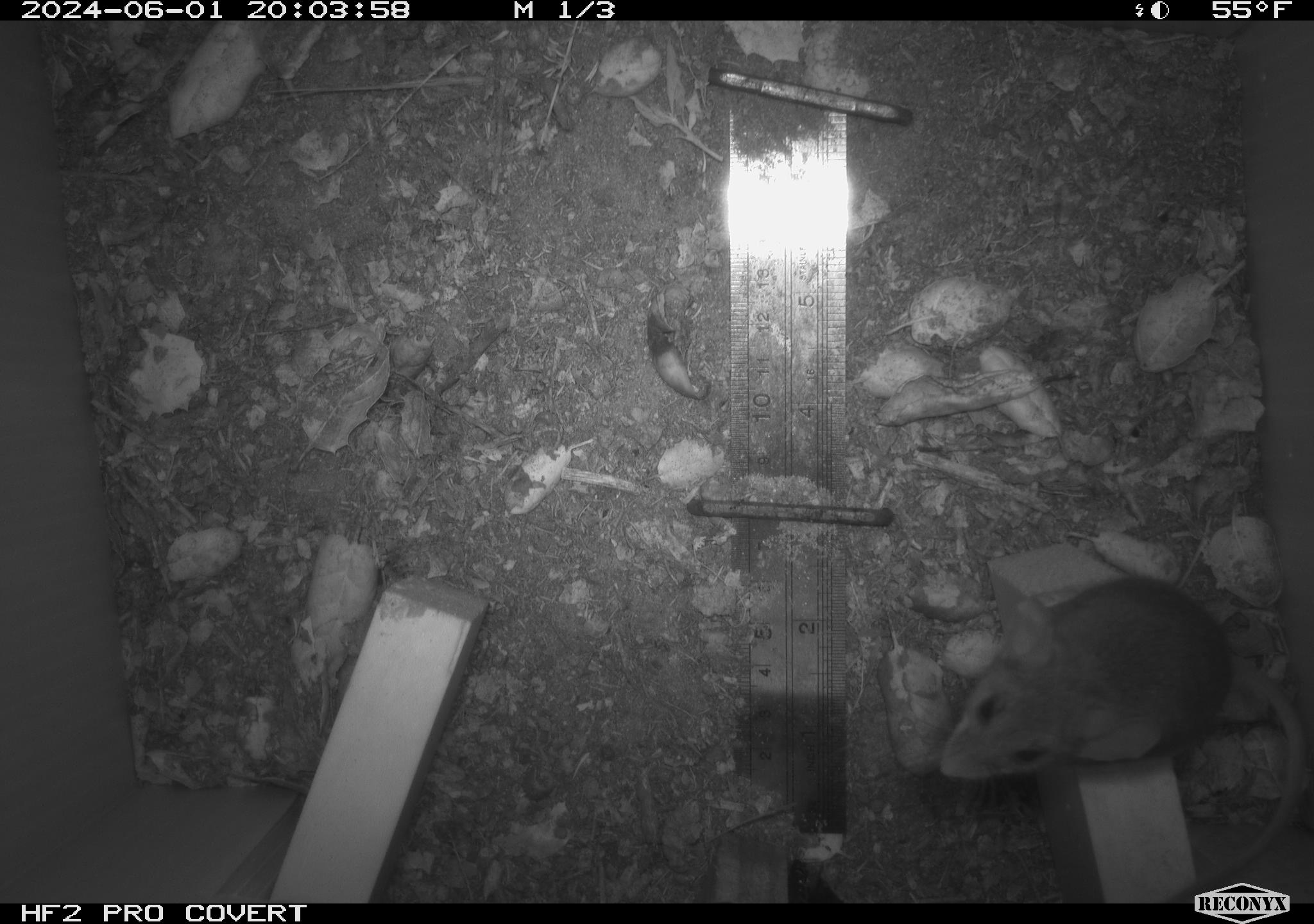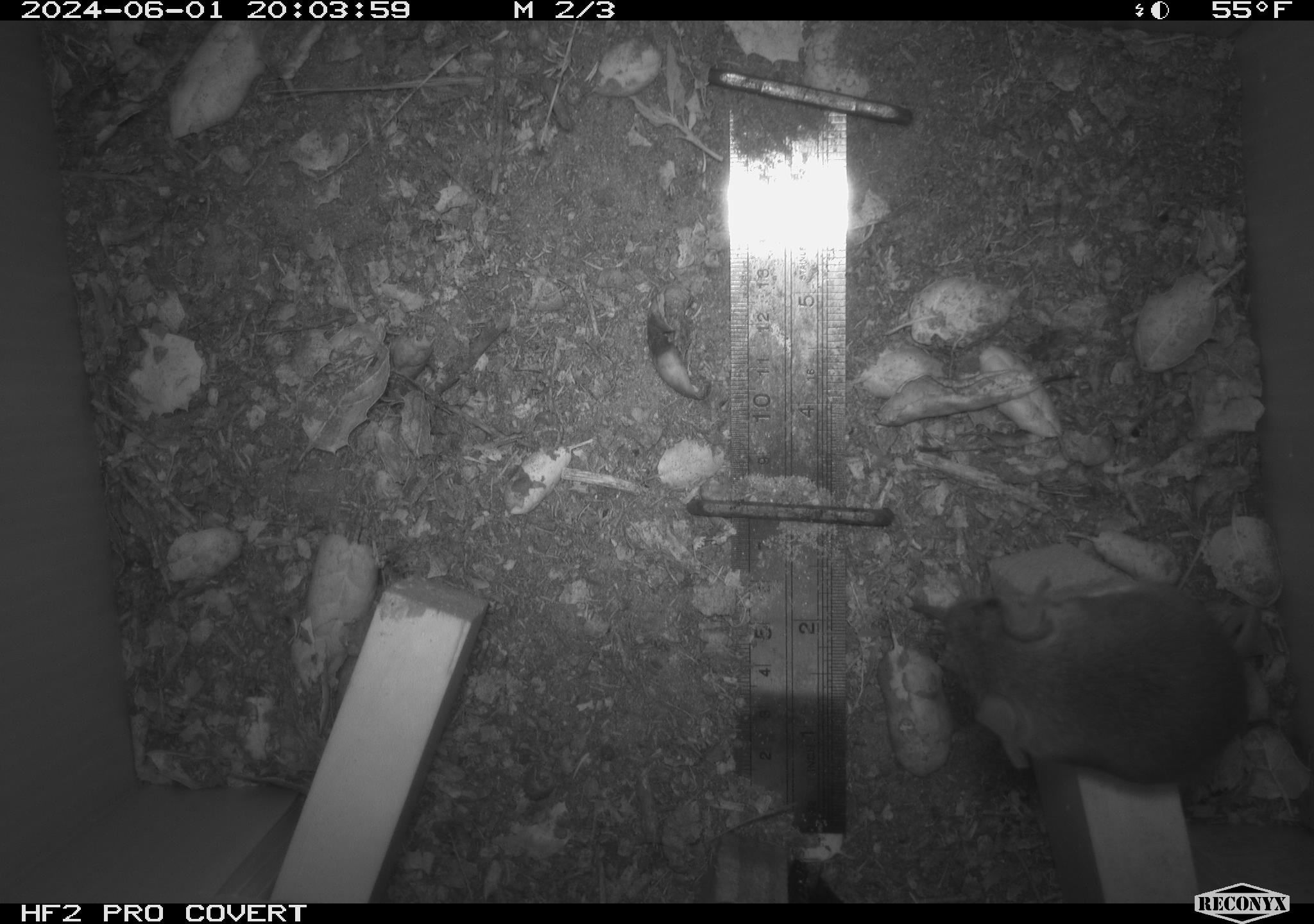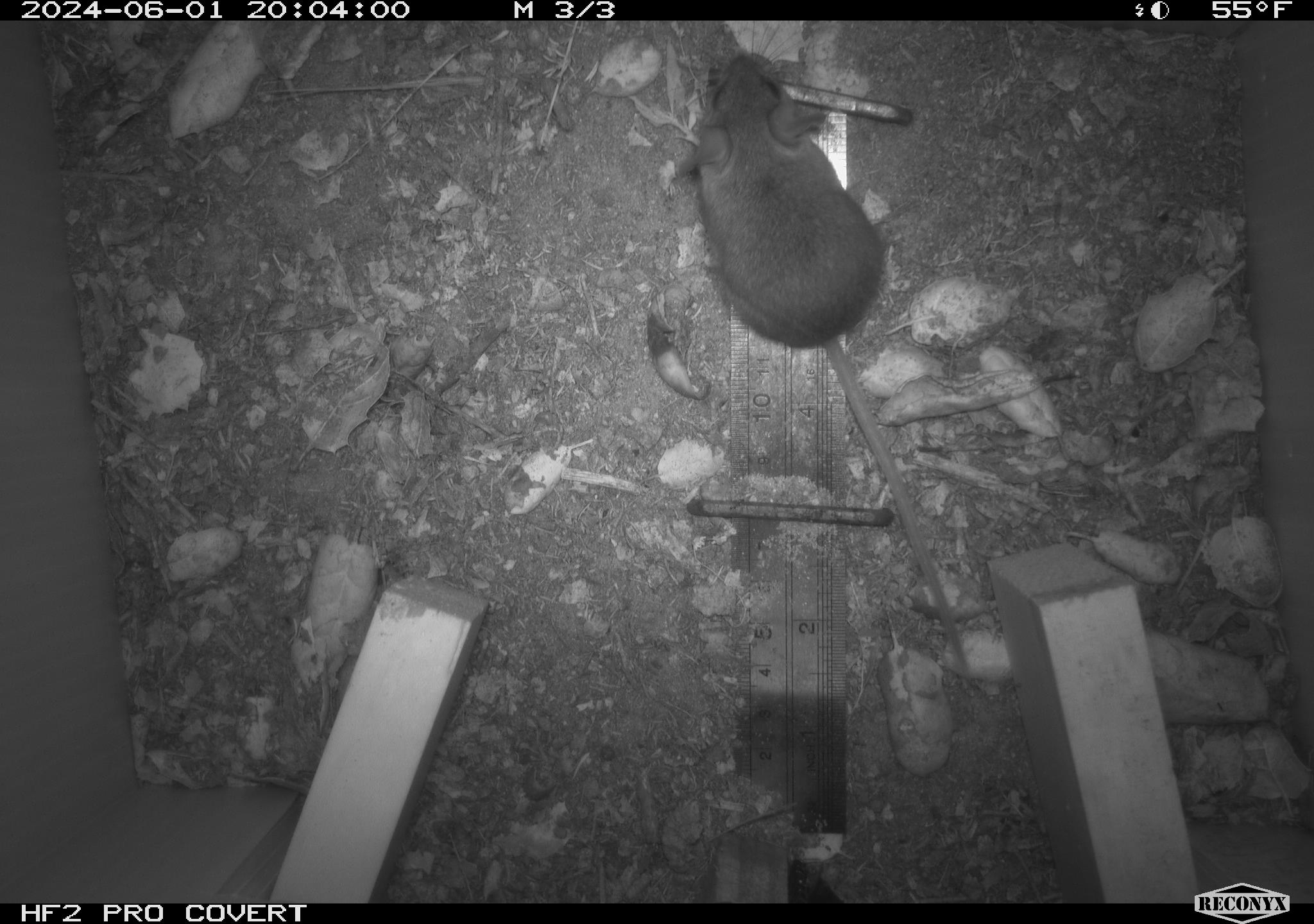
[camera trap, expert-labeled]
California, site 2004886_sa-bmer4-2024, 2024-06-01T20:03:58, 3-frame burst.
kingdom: Animalia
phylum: Chordata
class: Mammalia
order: Rodentia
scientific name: Rodentia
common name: mouse species